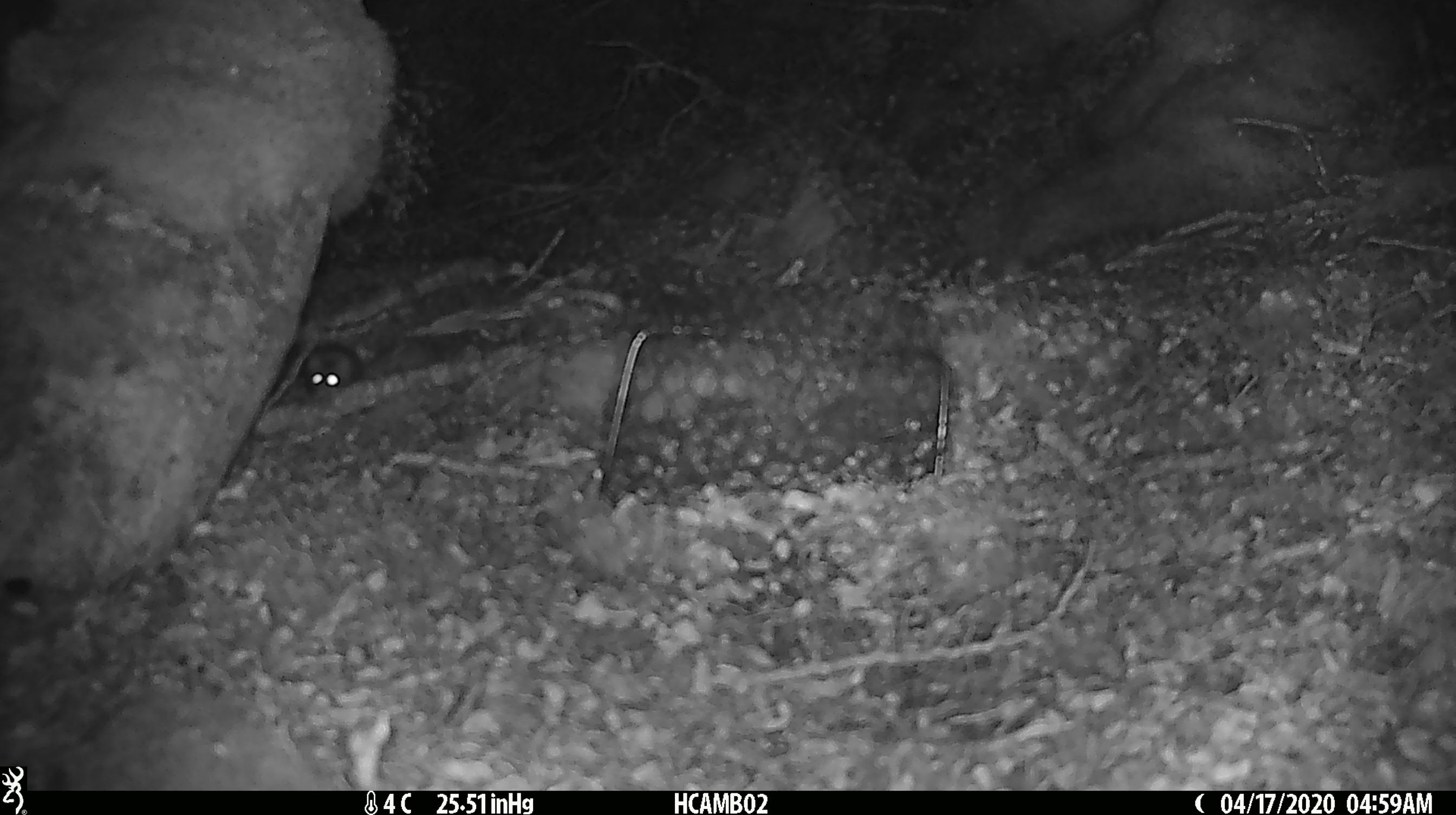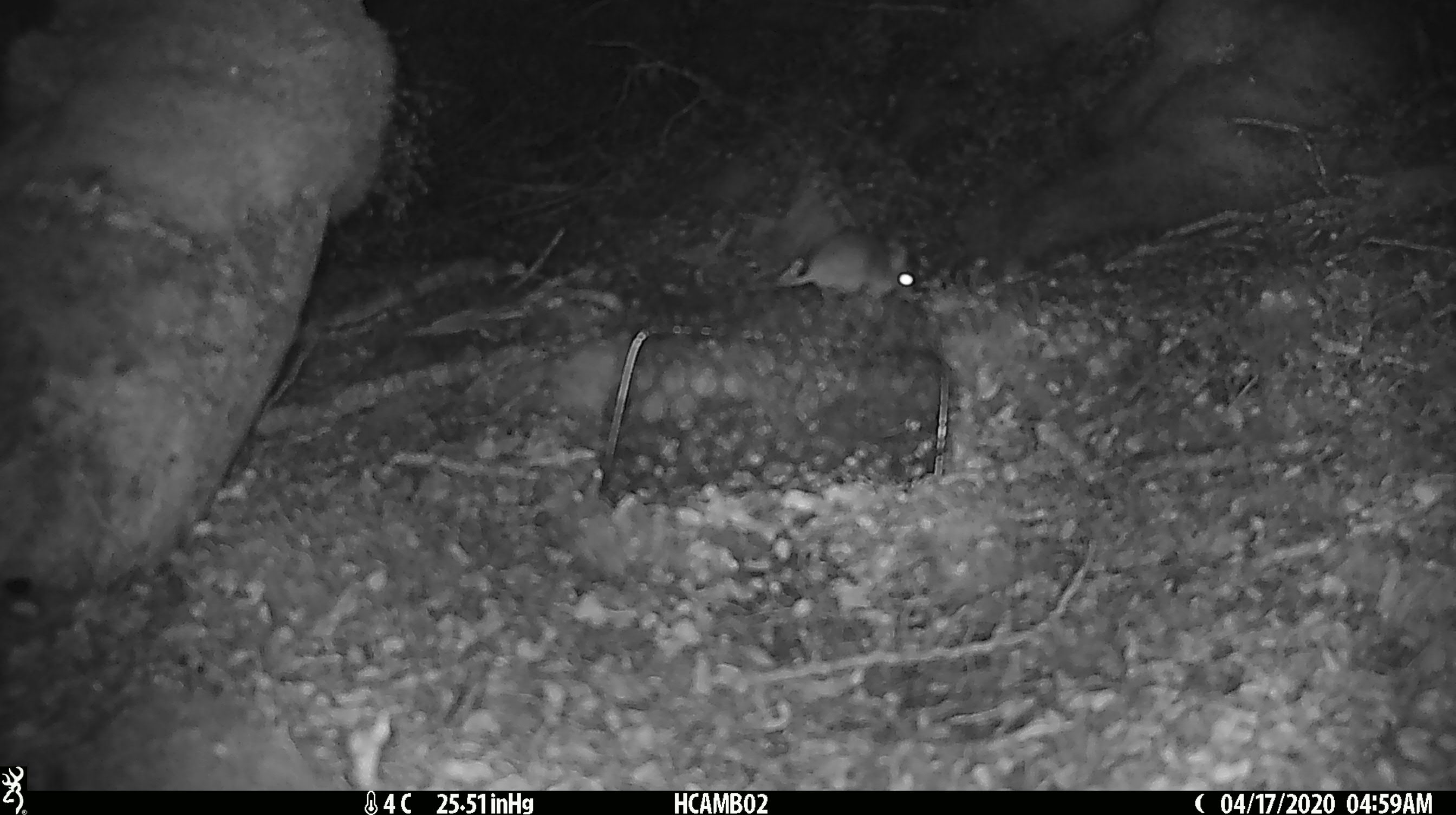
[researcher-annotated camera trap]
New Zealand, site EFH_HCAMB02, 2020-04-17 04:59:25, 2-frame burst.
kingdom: Animalia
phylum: Chordata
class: Mammalia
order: Rodentia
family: Muridae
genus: Mus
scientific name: Mus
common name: mouse